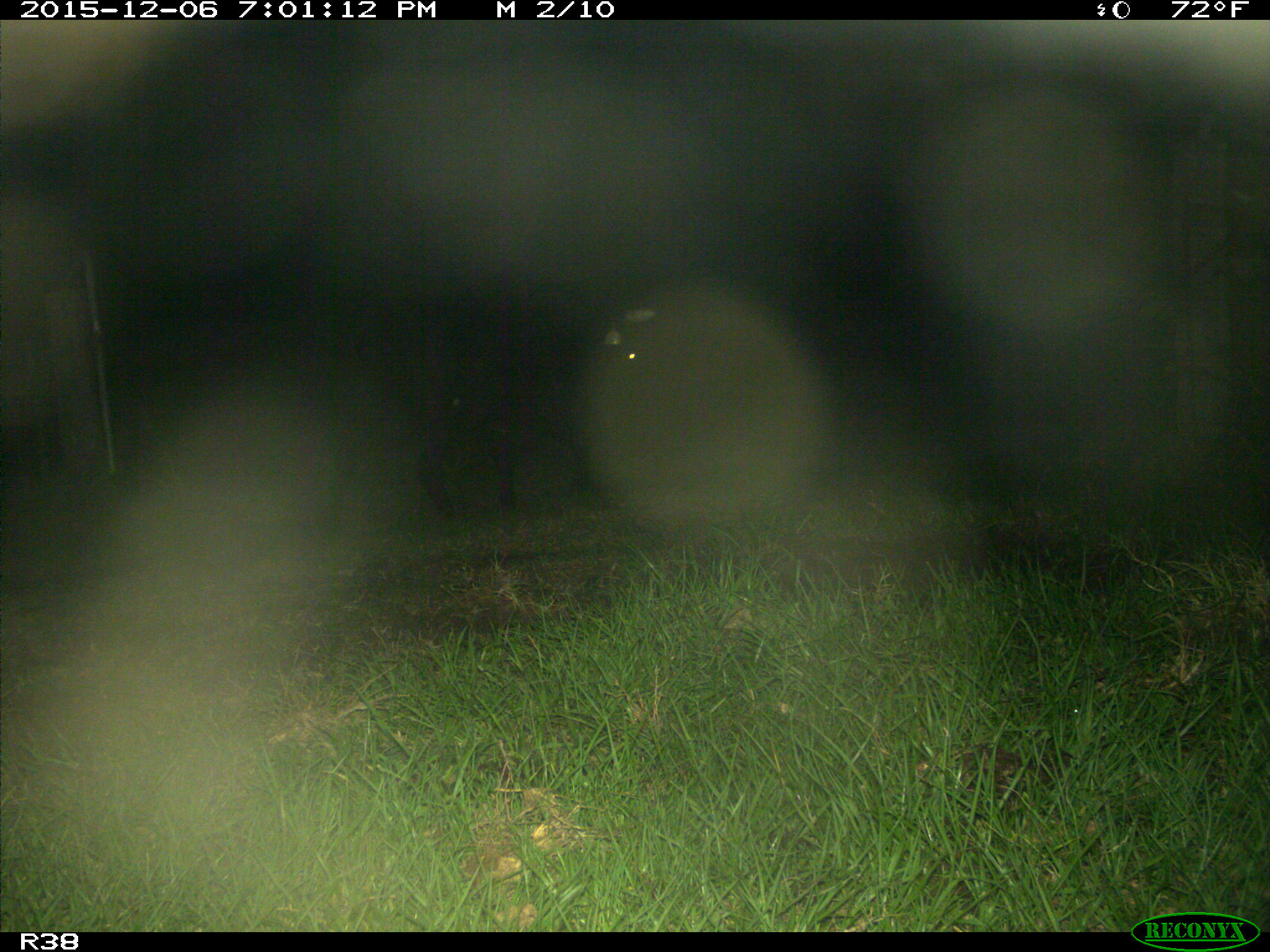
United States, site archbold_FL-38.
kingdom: Animalia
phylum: Chordata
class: Mammalia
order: Artiodactyla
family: Bovidae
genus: Bos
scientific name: Bos taurus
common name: domestic cow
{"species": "Bos taurus (domestic cow)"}